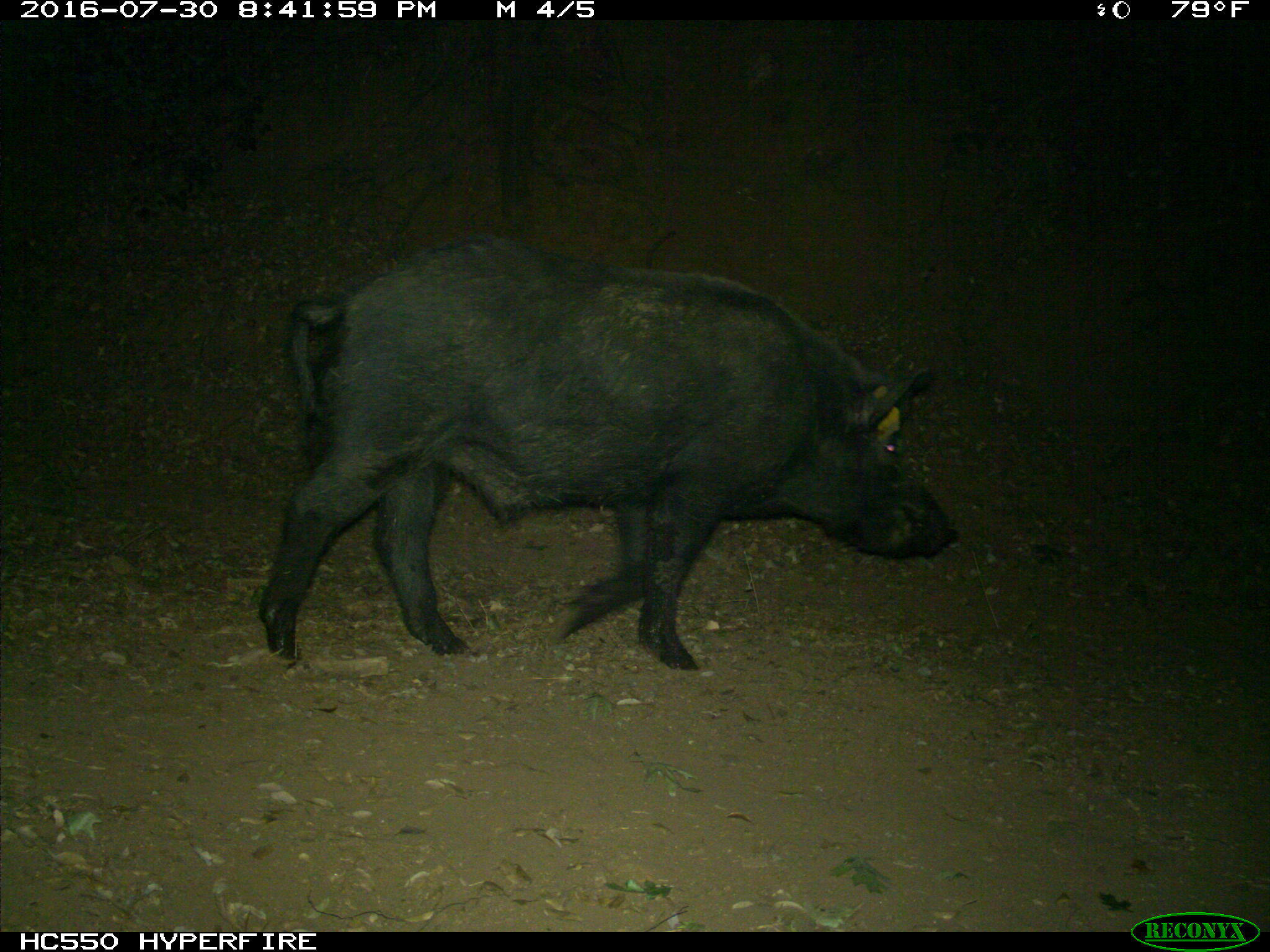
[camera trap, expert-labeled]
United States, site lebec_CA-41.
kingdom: Animalia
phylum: Chordata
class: Mammalia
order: Artiodactyla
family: Suidae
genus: Sus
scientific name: Sus scrofa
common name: wild boar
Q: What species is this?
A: Sus scrofa (wild boar).